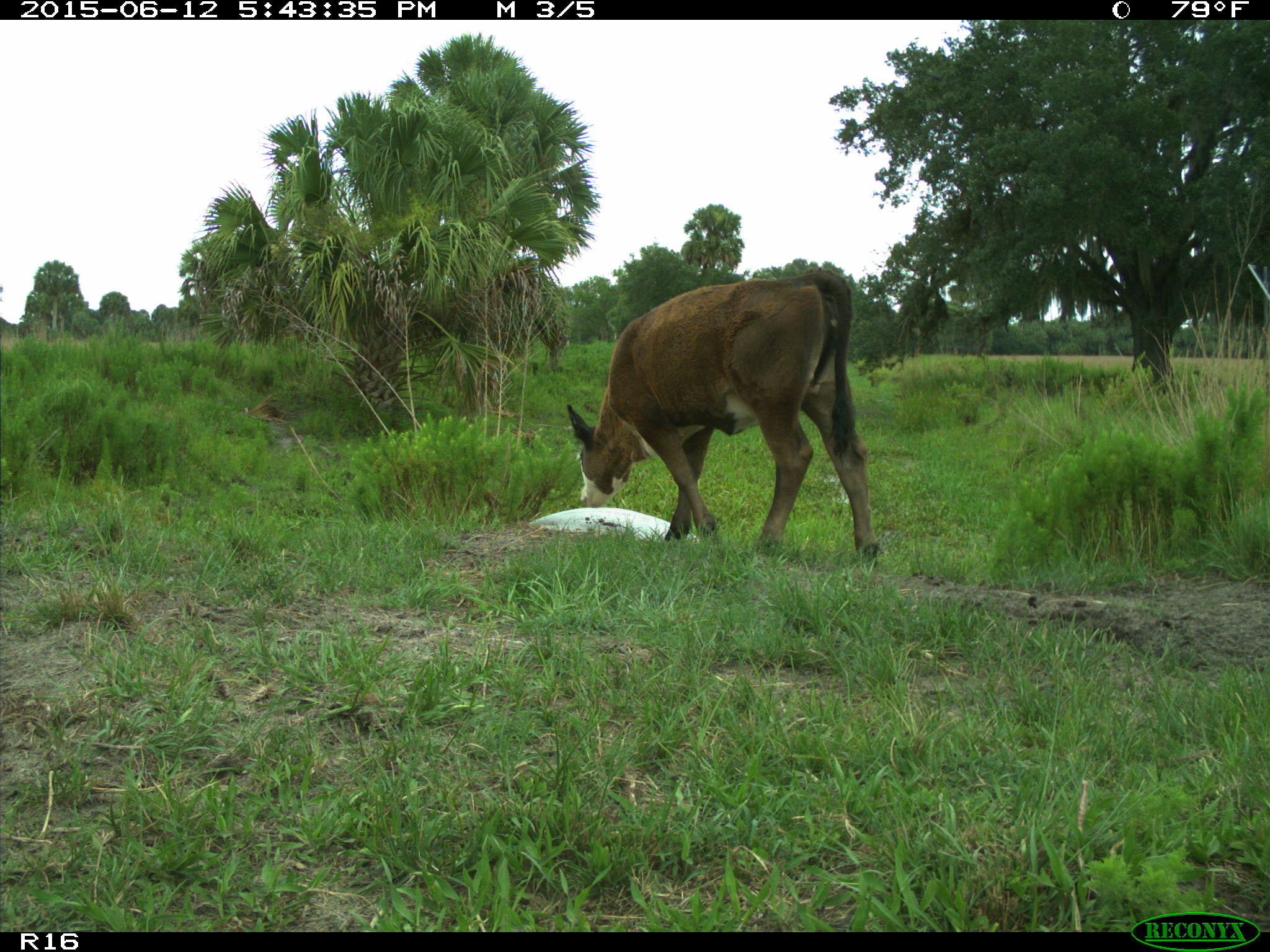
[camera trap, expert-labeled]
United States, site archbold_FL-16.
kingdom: Animalia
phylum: Chordata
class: Mammalia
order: Artiodactyla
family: Bovidae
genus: Bos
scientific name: Bos taurus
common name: domestic cow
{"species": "Bos taurus (domestic cow)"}